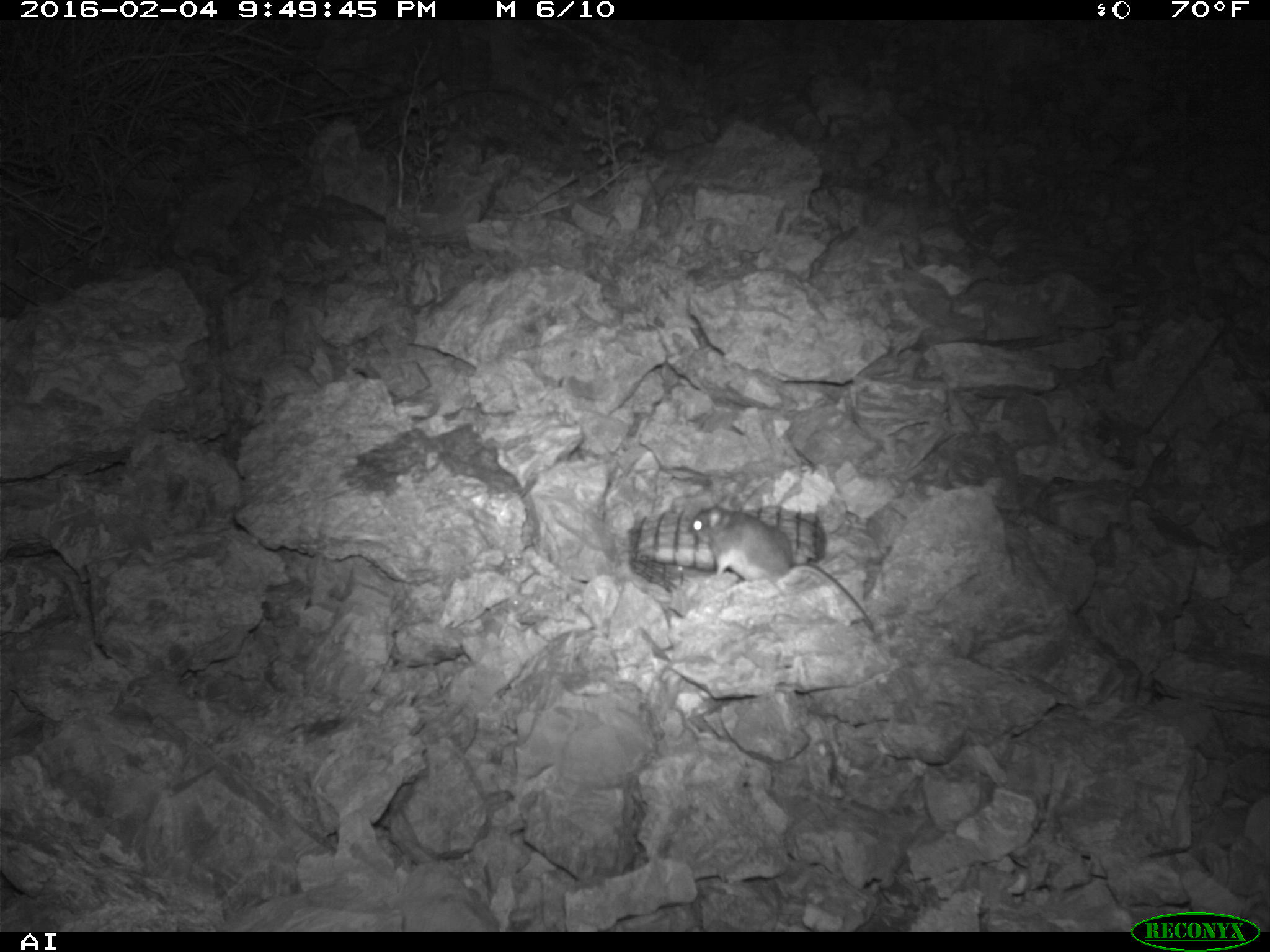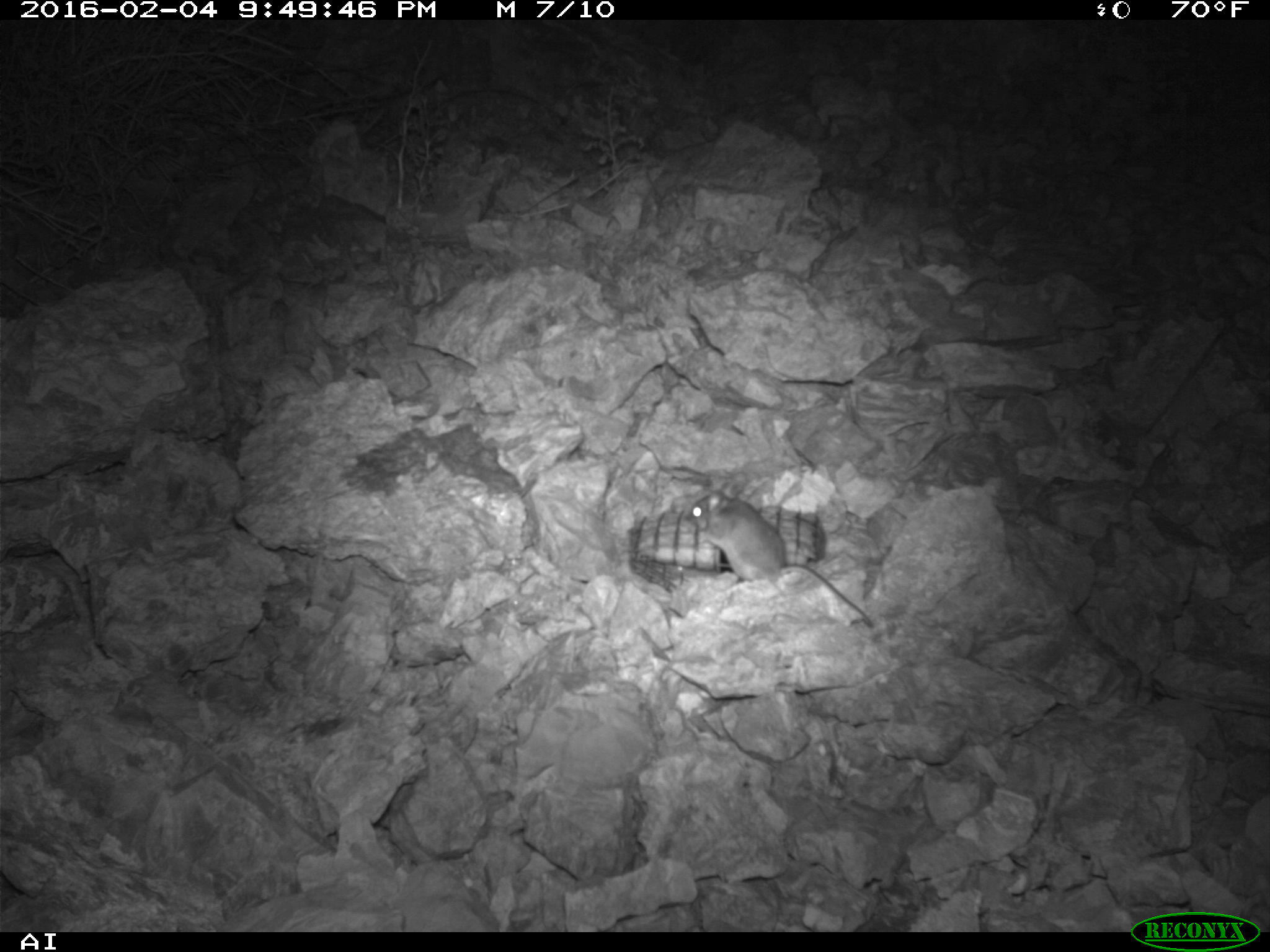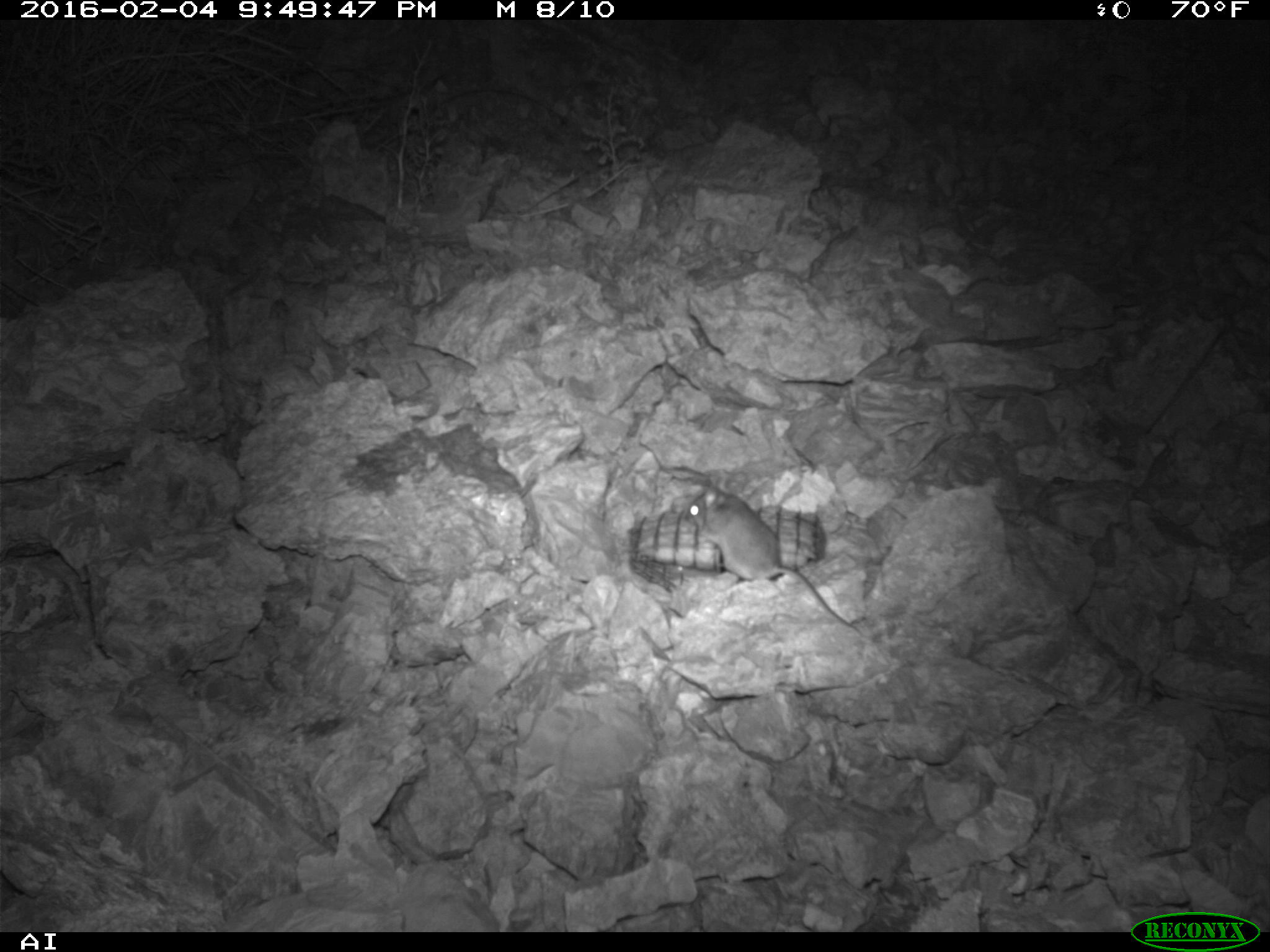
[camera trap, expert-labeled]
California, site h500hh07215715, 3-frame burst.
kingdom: Animalia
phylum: Chordata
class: Mammalia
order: Rodentia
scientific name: Rodentia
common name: rodent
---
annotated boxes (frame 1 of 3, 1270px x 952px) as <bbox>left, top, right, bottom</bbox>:
rodent: <bbox>688, 502, 874, 631</bbox>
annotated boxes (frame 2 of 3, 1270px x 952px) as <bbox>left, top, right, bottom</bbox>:
rodent: <bbox>682, 479, 877, 630</bbox>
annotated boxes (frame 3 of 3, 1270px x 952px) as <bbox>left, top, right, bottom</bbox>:
rodent: <bbox>686, 483, 859, 634</bbox>